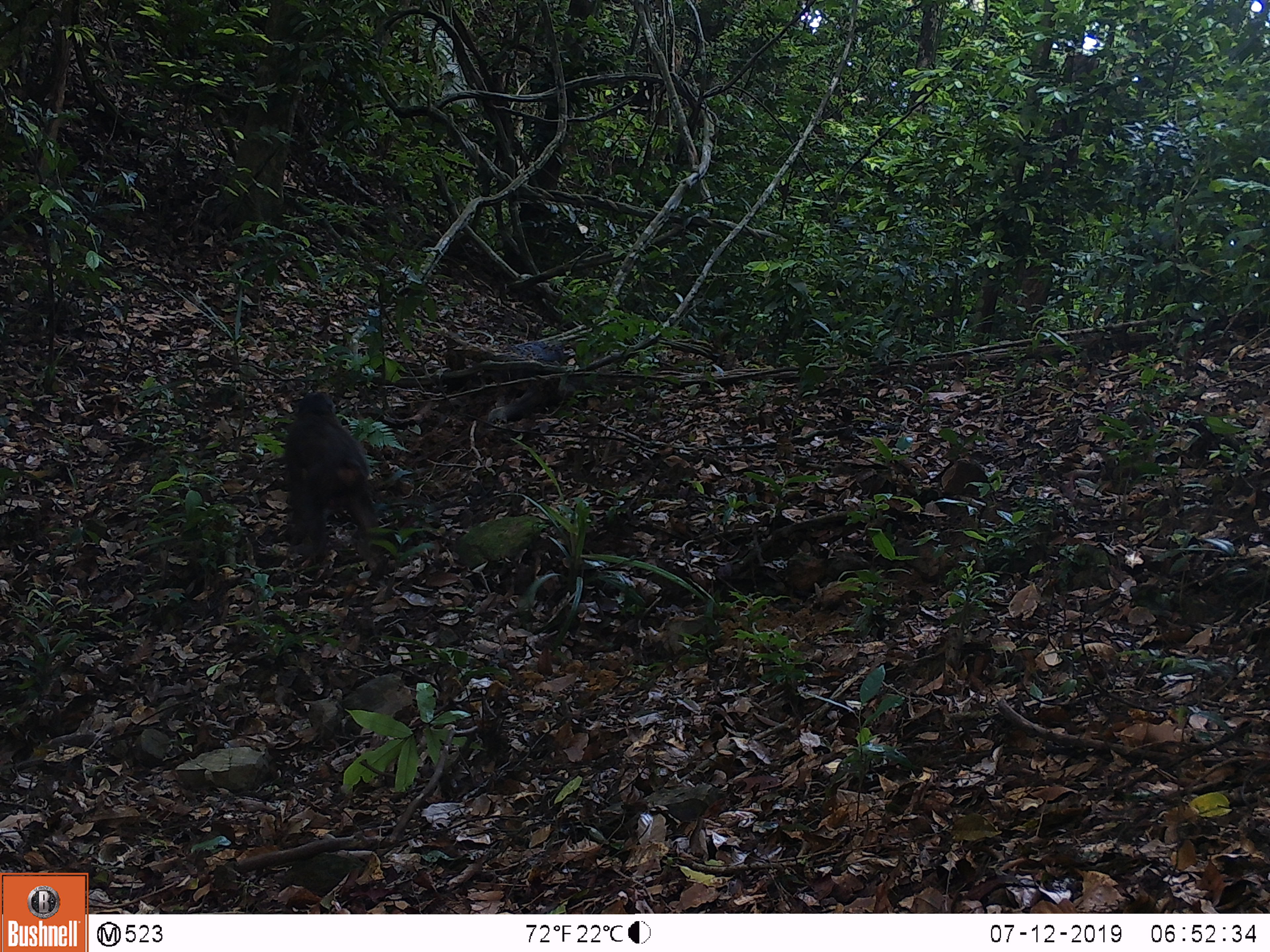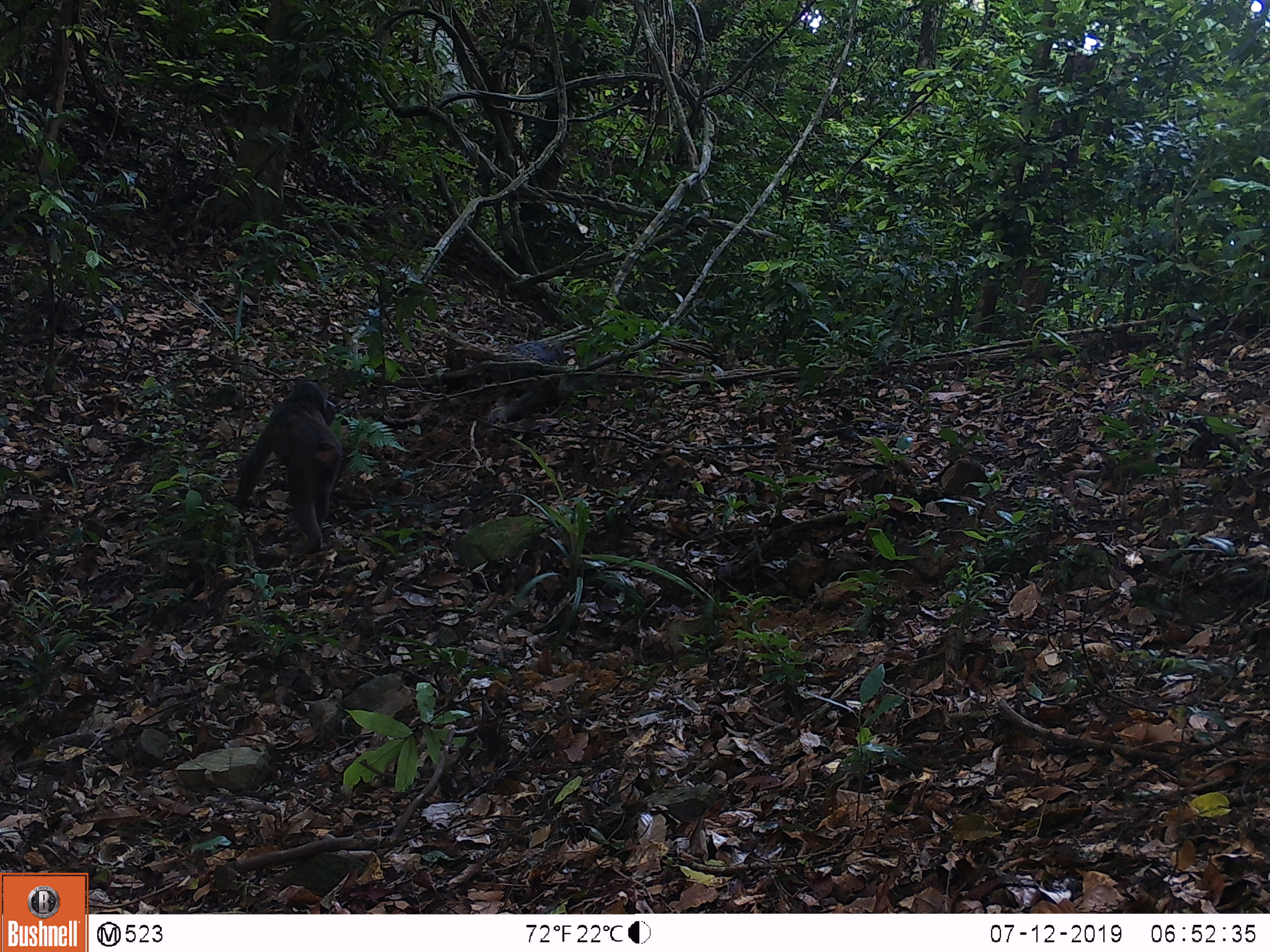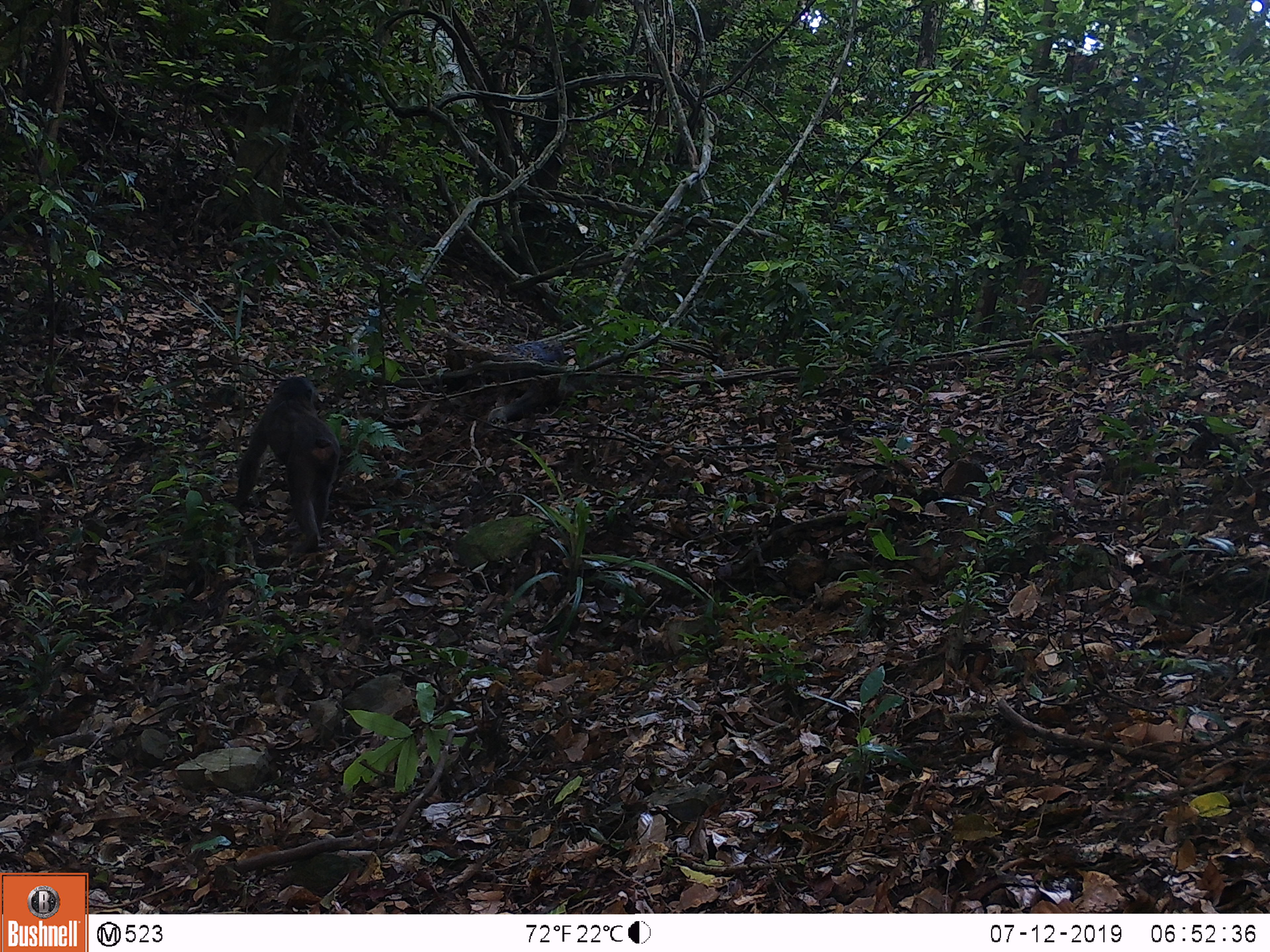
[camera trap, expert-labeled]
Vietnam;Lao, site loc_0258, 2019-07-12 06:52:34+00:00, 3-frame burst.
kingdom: Animalia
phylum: Chordata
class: Mammalia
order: Primates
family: Cercopithecidae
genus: Macaca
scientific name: Macaca arctoides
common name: stump-tailed macaque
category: stump tailed macaque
Stump tailed macaque (stump-tailed macaque) (Macaca arctoides). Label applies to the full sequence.